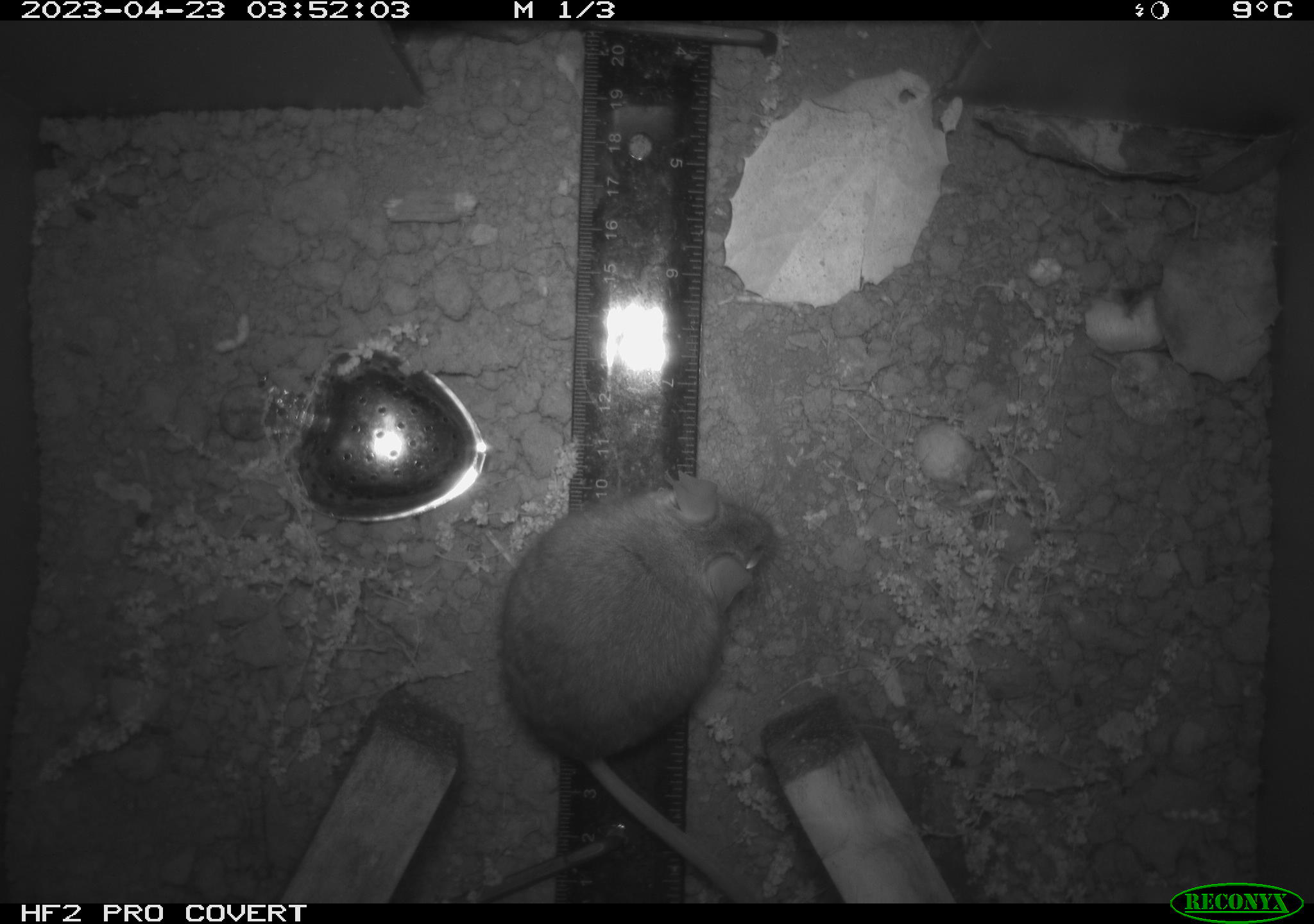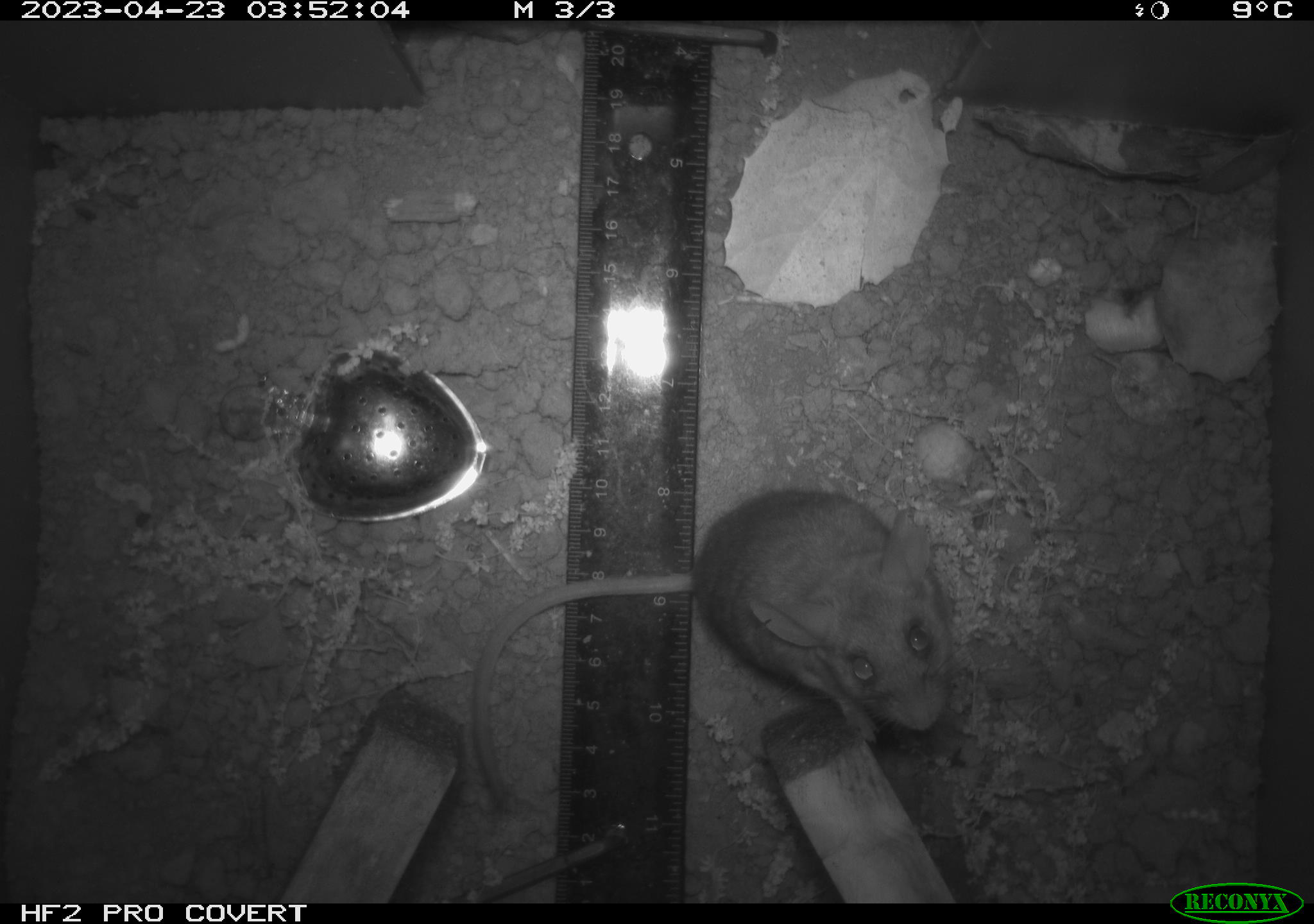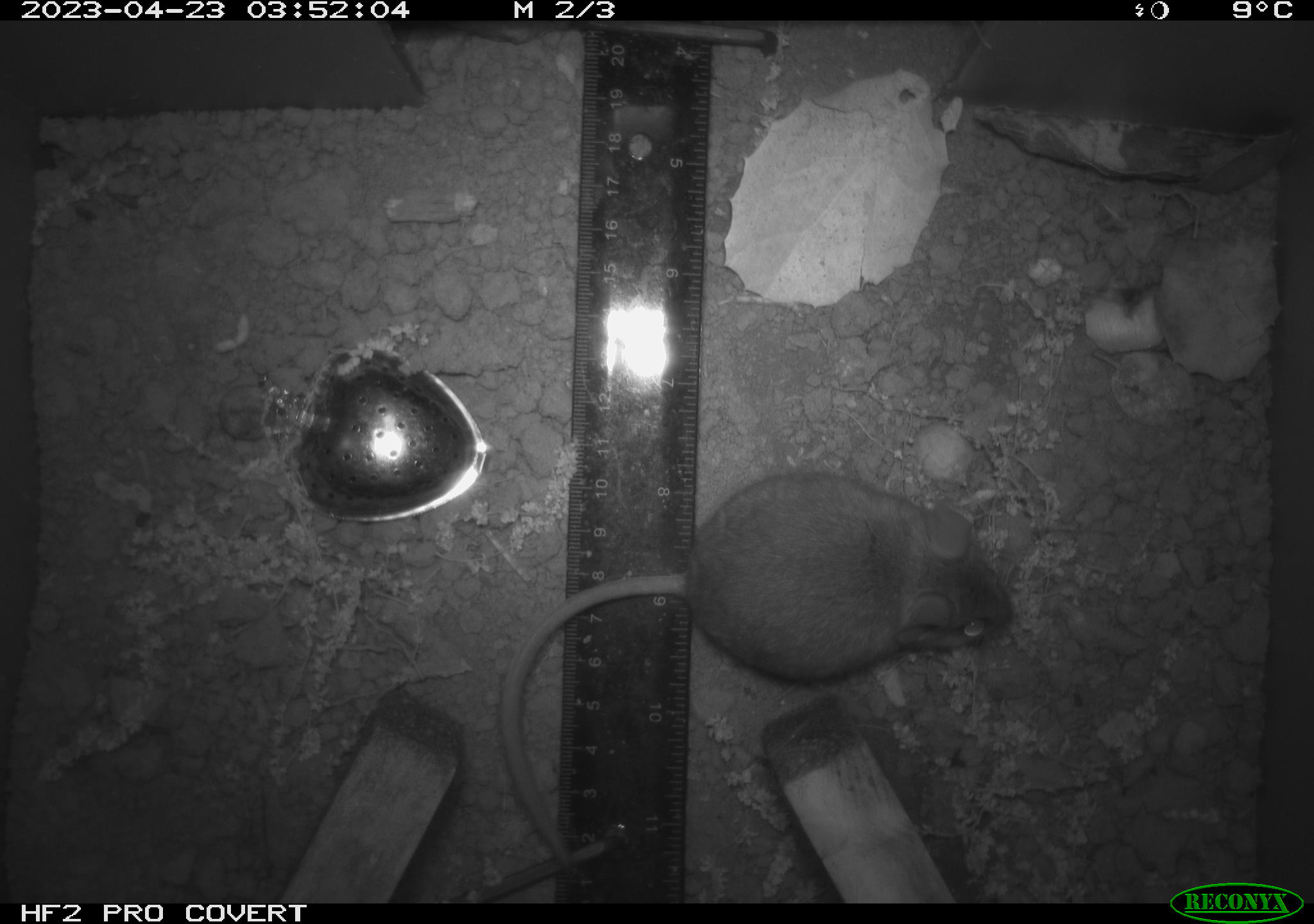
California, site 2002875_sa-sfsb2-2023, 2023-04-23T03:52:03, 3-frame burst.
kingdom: Animalia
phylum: Chordata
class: Mammalia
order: Rodentia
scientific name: Rodentia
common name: mouse species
Mouse species (Rodentia).